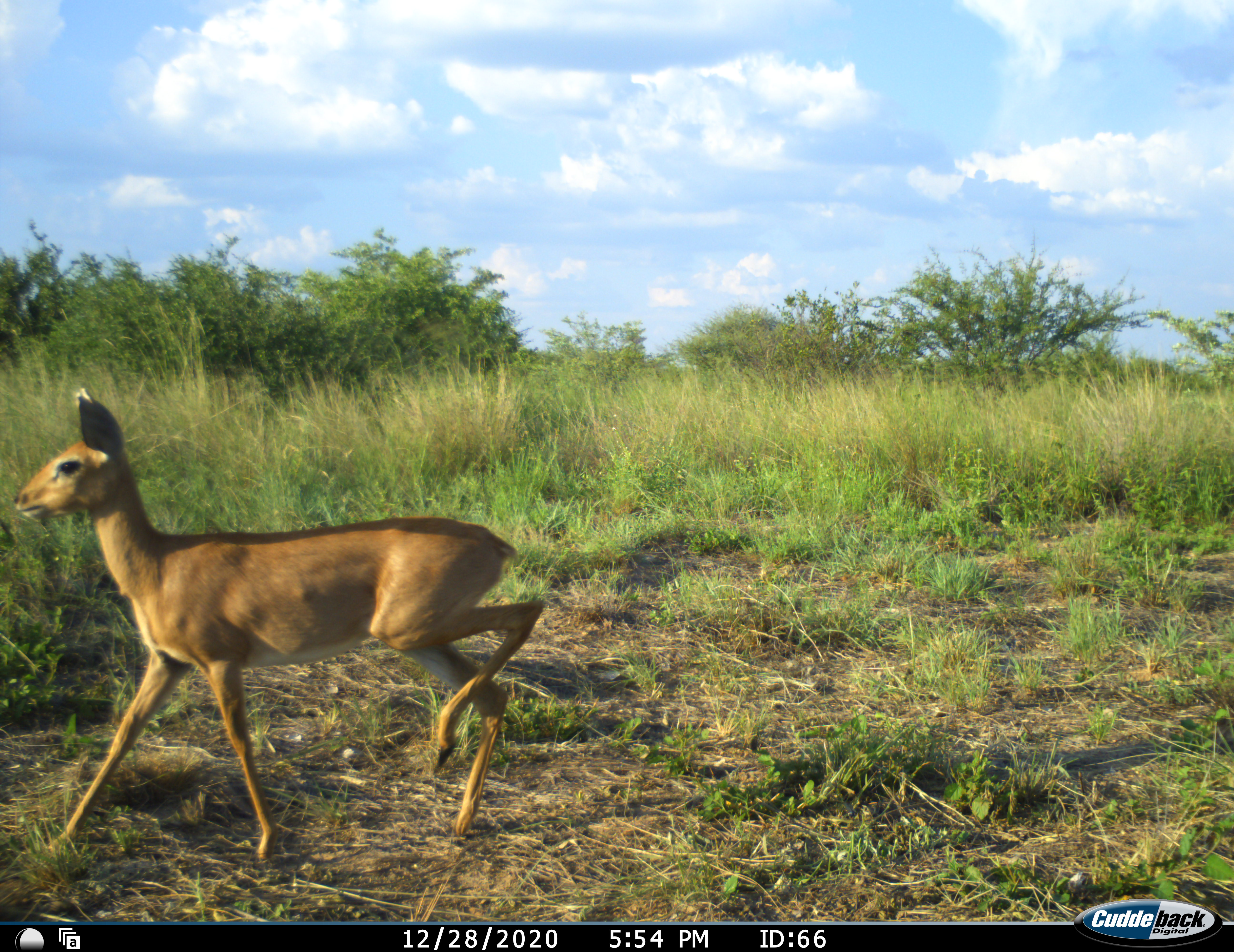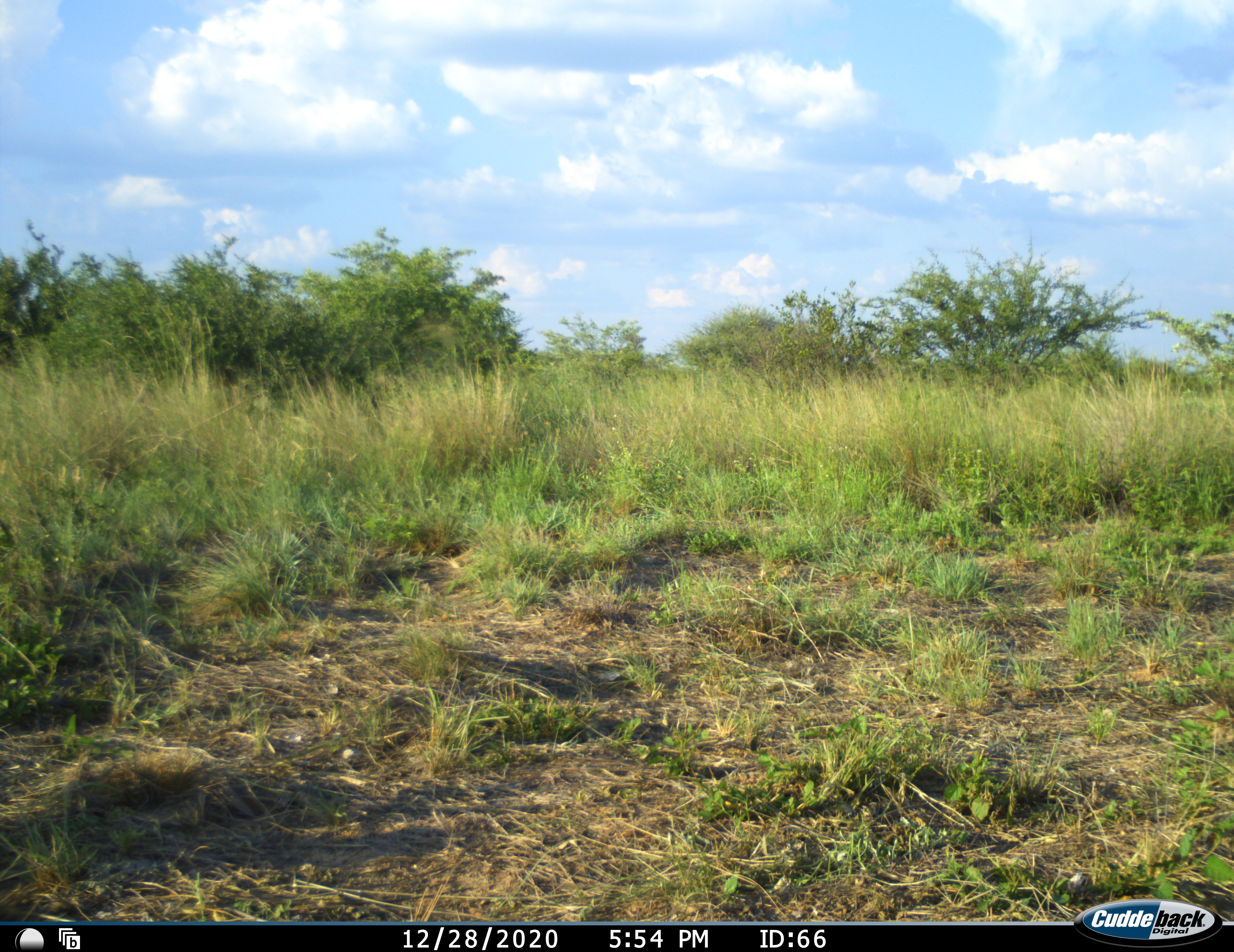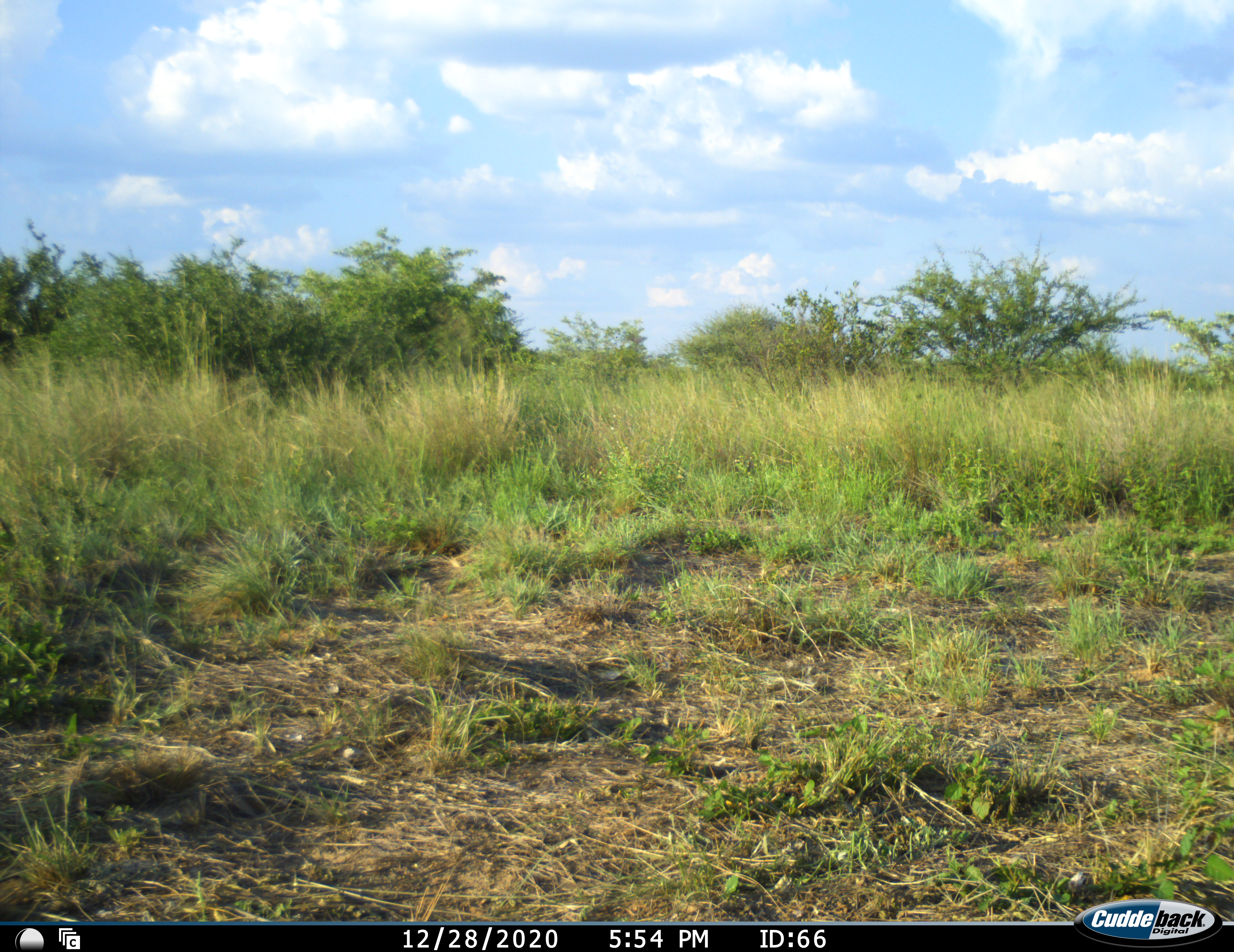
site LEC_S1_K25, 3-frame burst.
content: unidentified animal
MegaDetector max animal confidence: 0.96